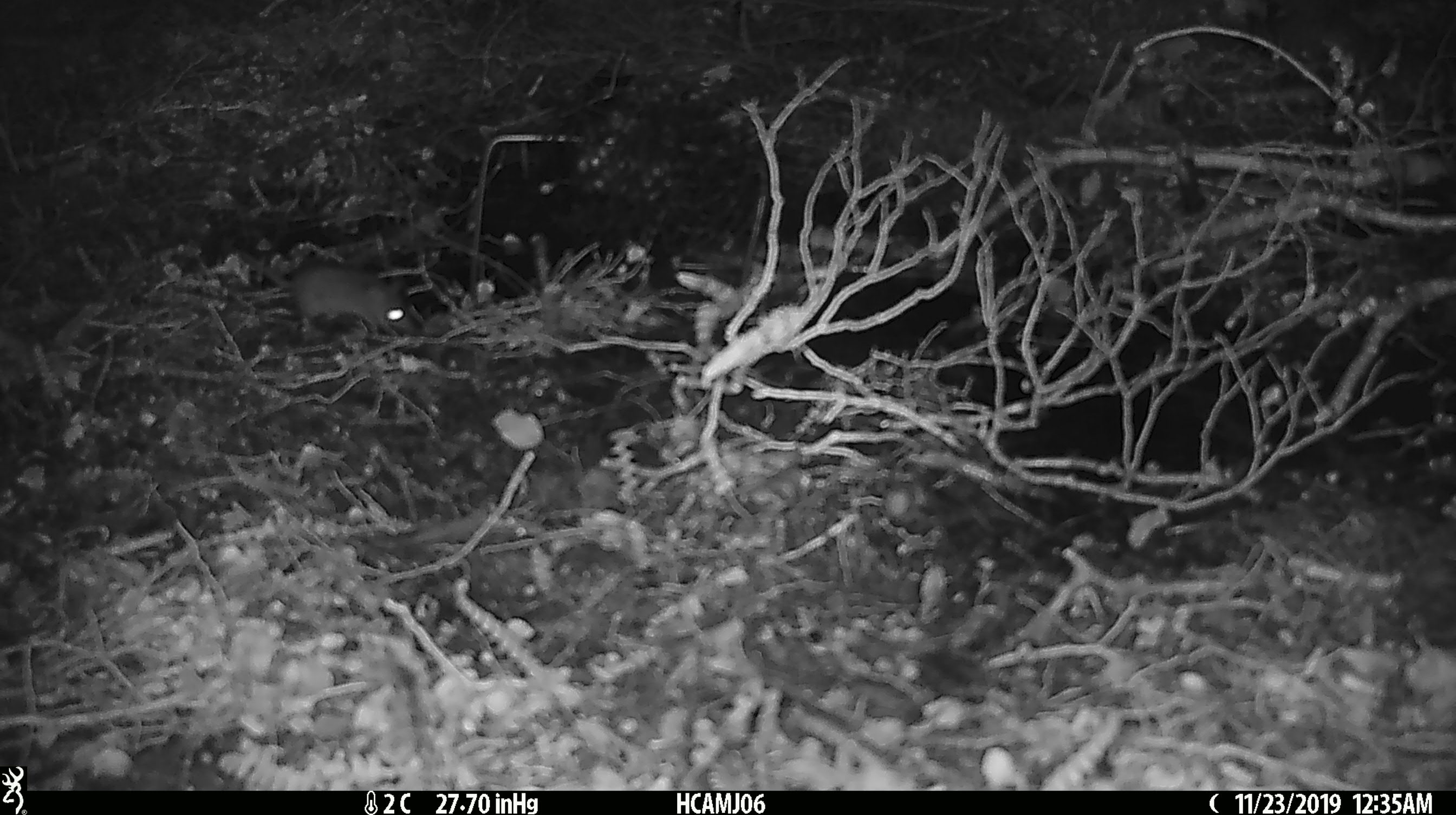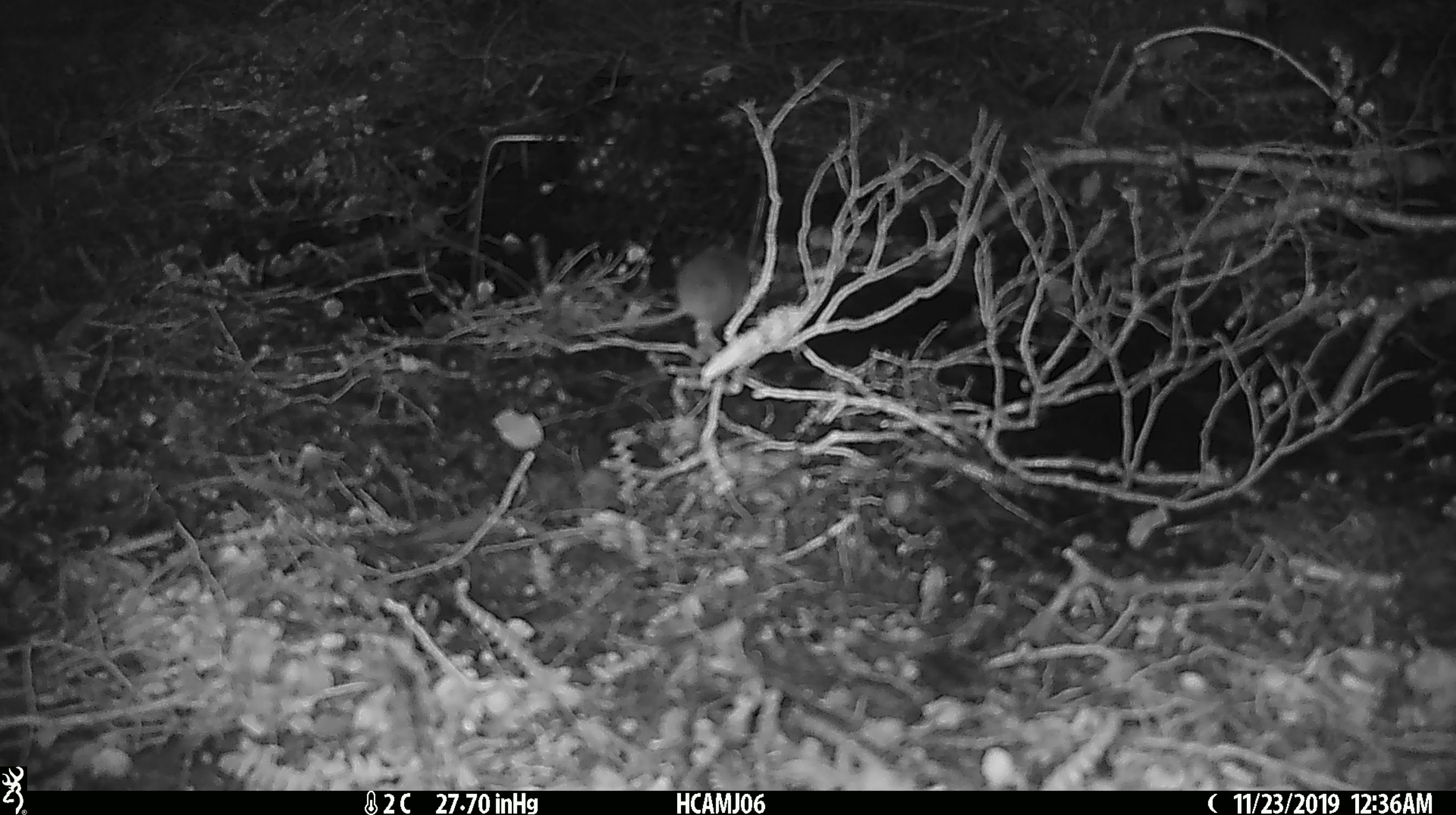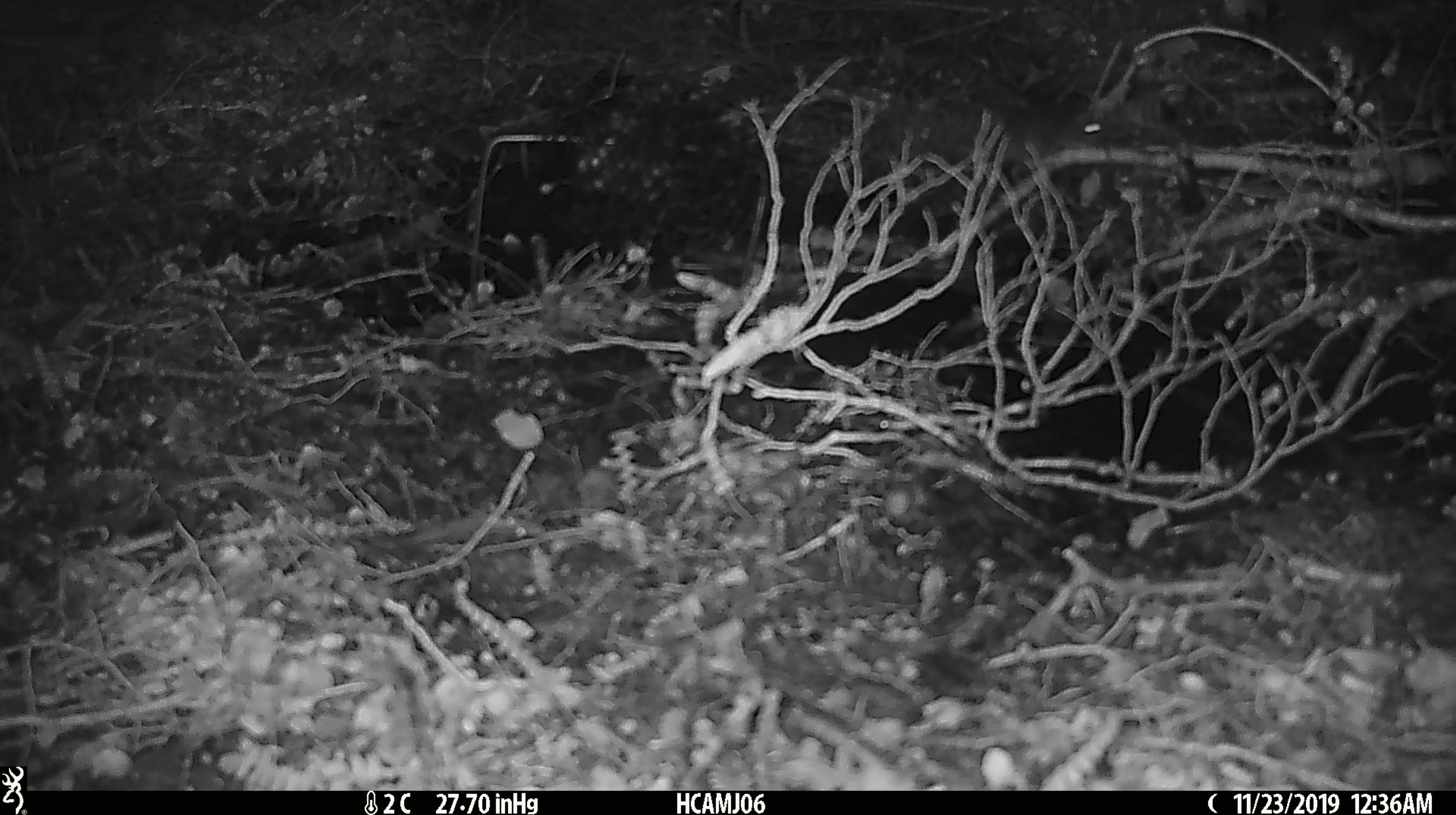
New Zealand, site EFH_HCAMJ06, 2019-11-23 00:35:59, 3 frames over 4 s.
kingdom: Animalia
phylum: Chordata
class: Mammalia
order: Rodentia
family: Muridae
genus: Mus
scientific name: Mus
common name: mouse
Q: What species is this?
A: Mouse (Mus).